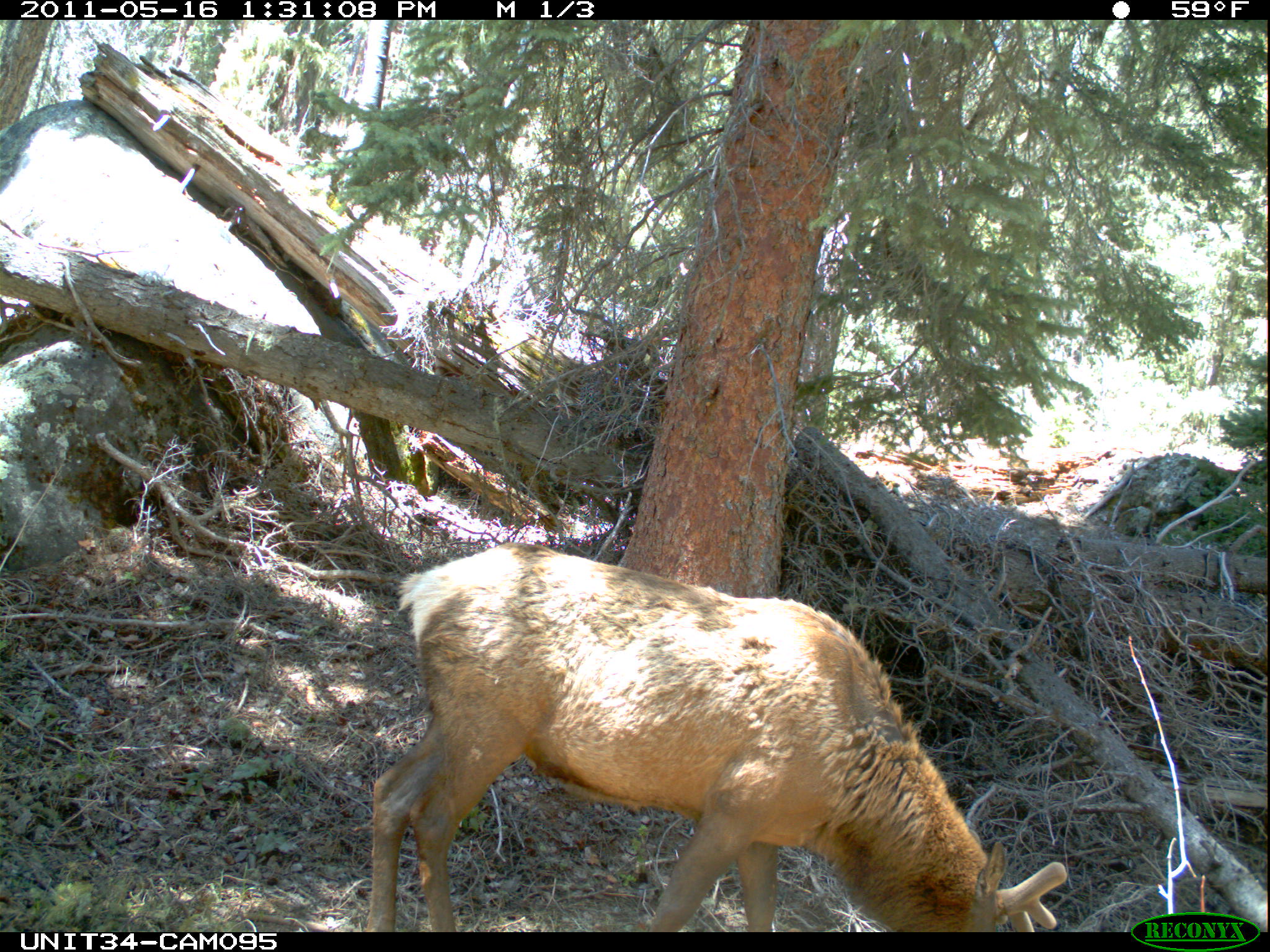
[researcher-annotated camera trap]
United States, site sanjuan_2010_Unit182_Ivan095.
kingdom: Animalia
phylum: Chordata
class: Mammalia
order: Artiodactyla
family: Cervidae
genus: Cervus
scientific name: Cervus elaphus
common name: red deer